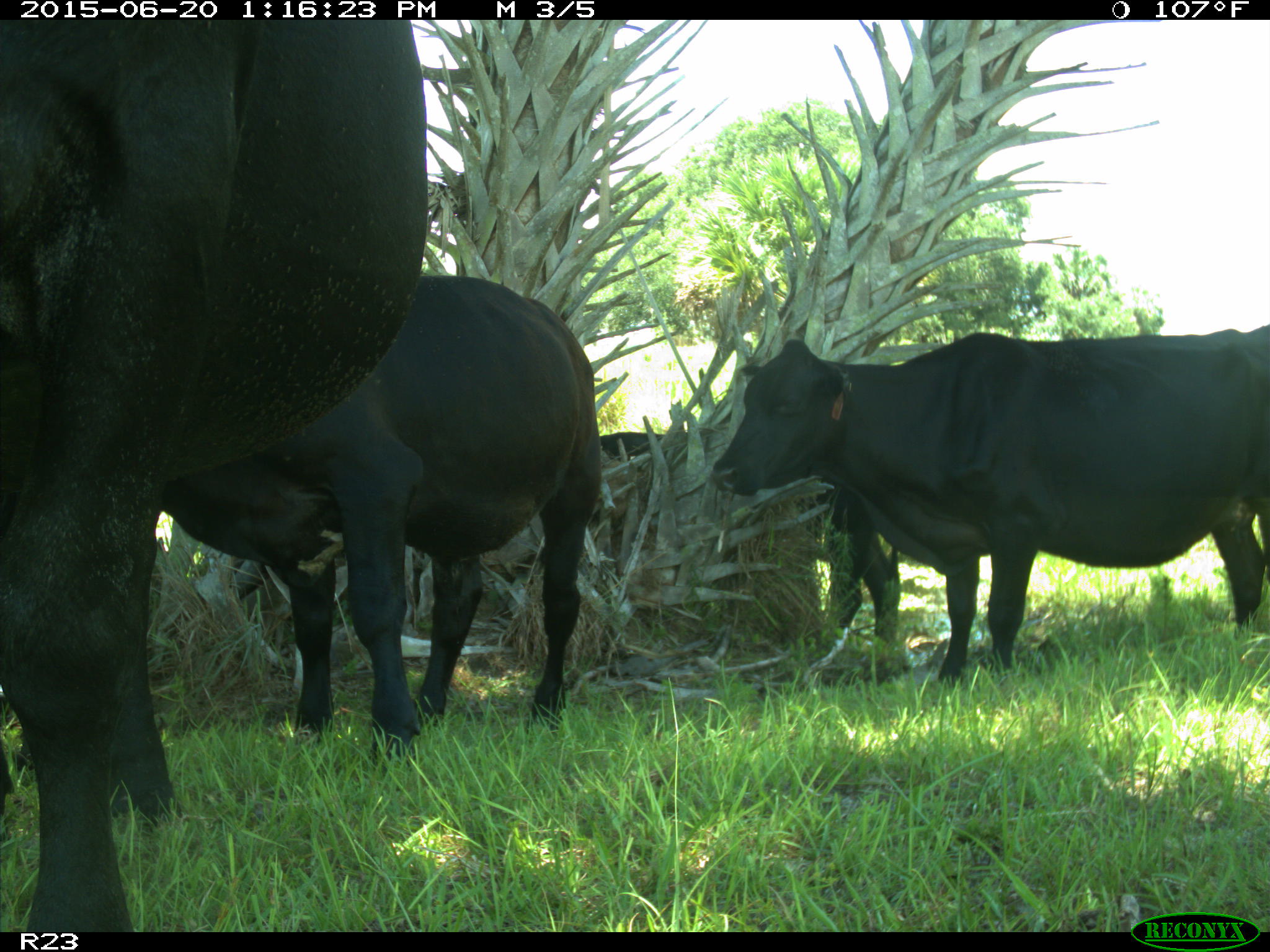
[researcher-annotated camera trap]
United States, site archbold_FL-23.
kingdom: Animalia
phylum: Chordata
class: Mammalia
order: Artiodactyla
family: Bovidae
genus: Bos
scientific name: Bos taurus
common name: domestic cow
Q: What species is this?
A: Bos taurus (domestic cow).